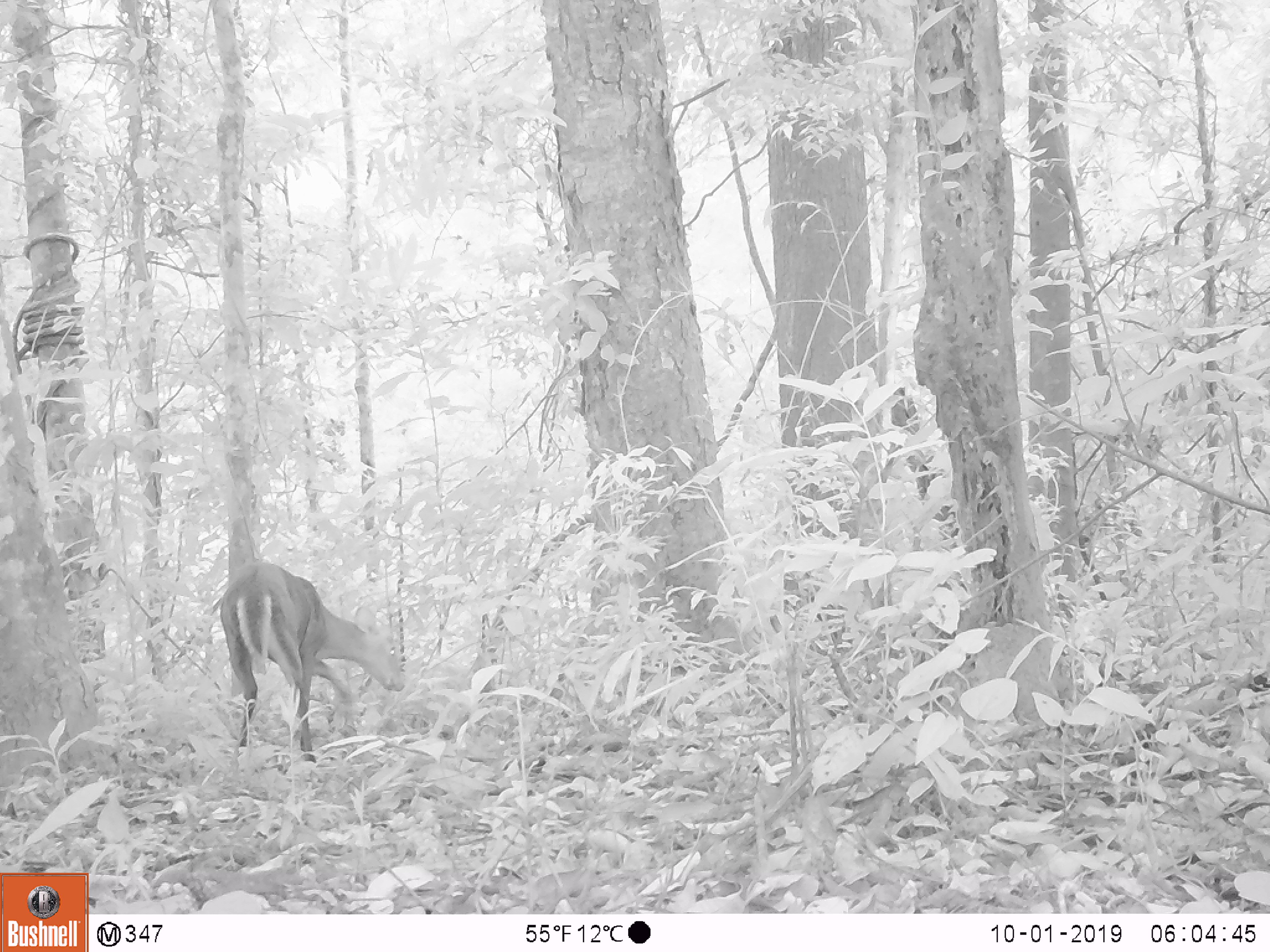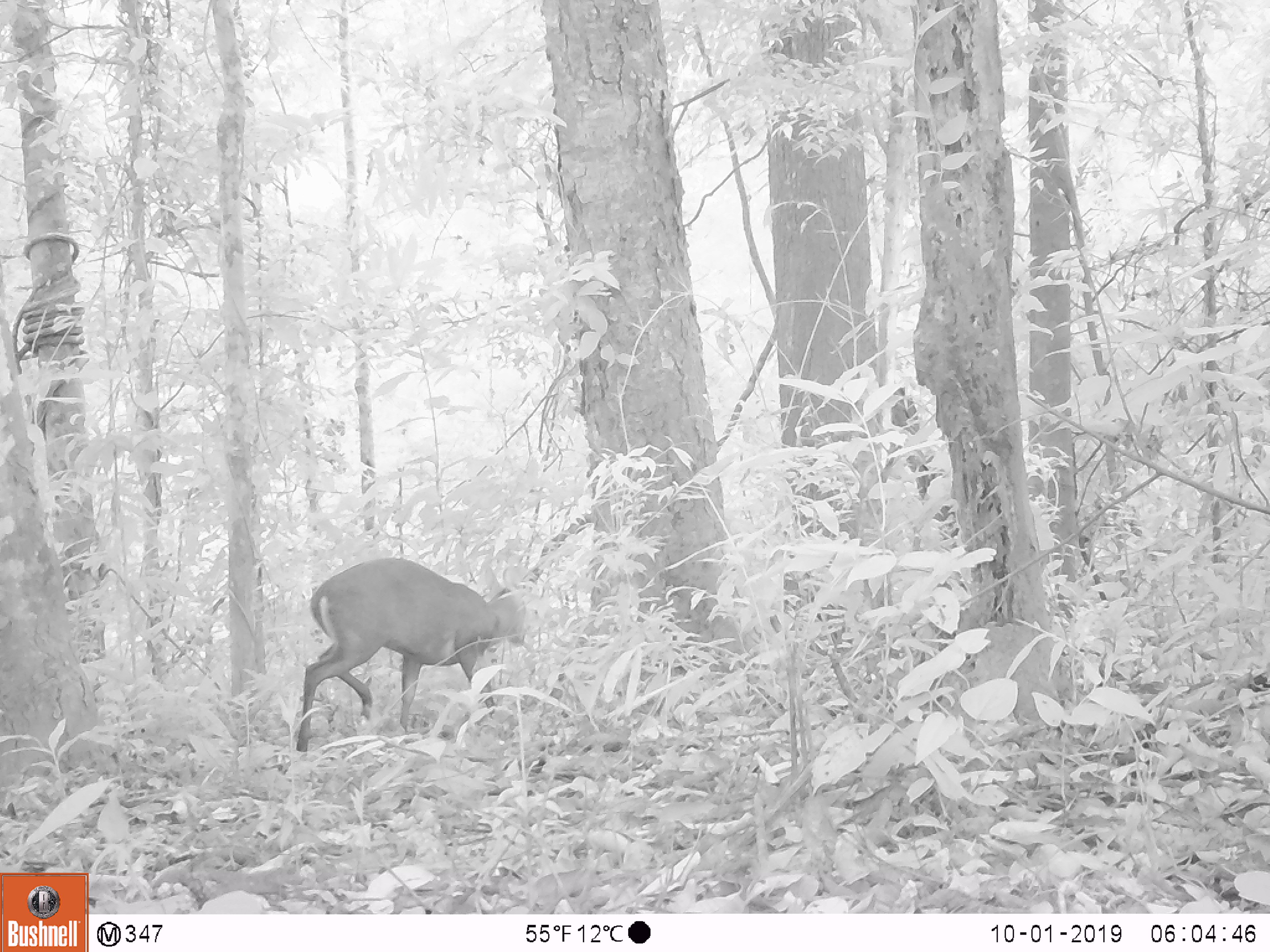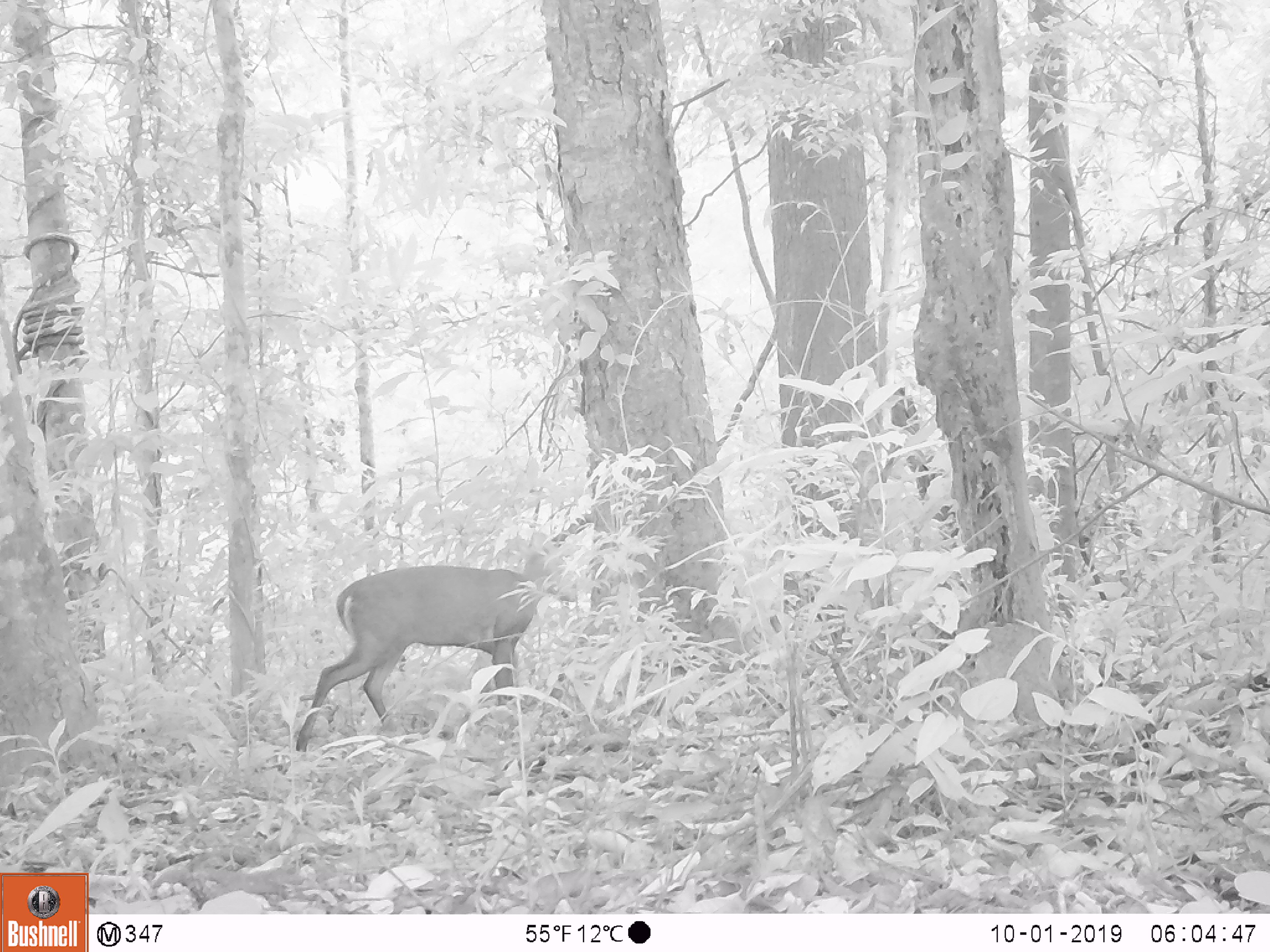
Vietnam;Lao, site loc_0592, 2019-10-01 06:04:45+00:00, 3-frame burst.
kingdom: Animalia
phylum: Chordata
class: Mammalia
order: Artiodactyla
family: Cervidae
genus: Muntiacus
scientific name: Muntiacus rooseveltorum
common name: roosevelt's muntjac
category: roosevelts muntjac group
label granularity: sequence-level